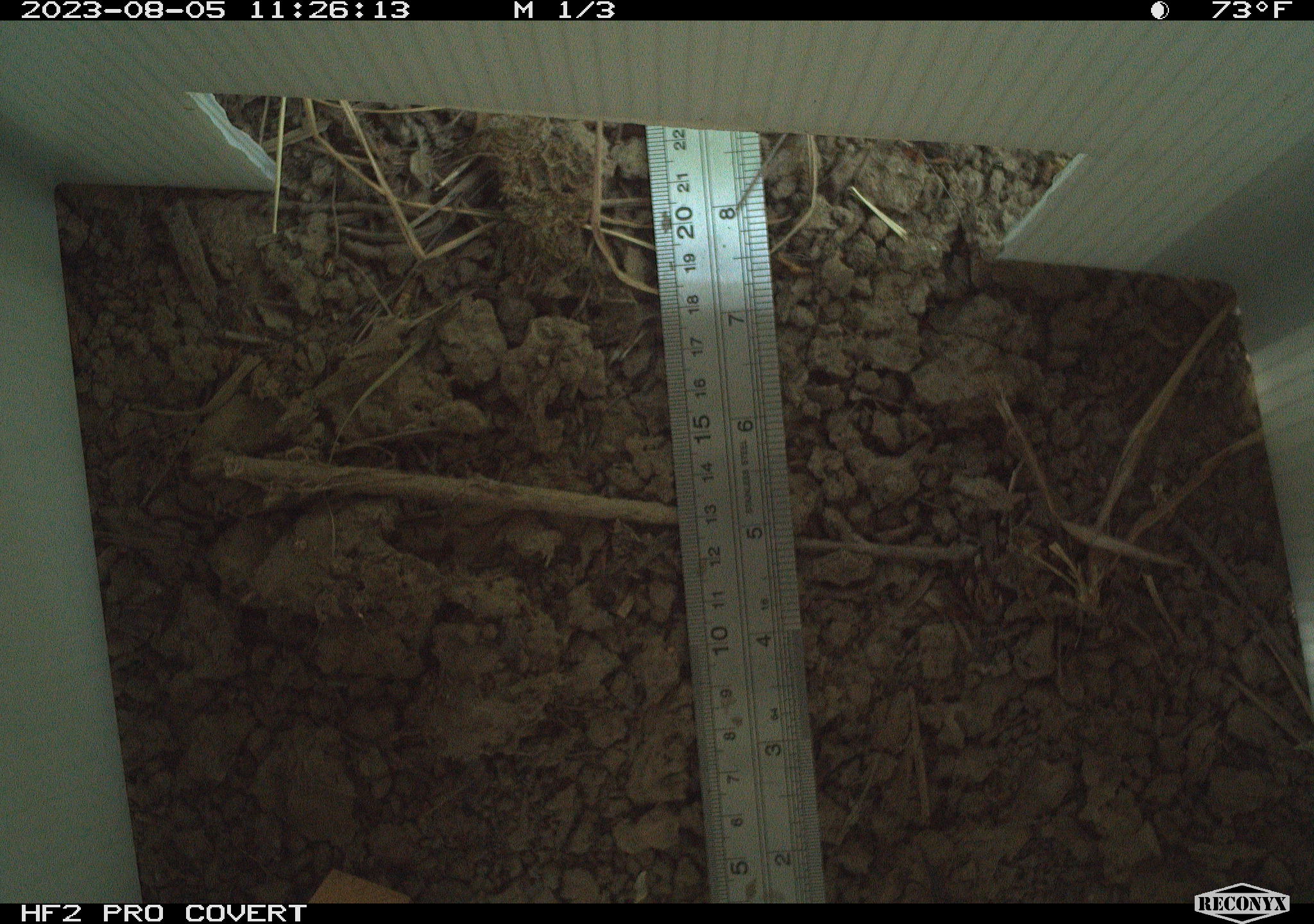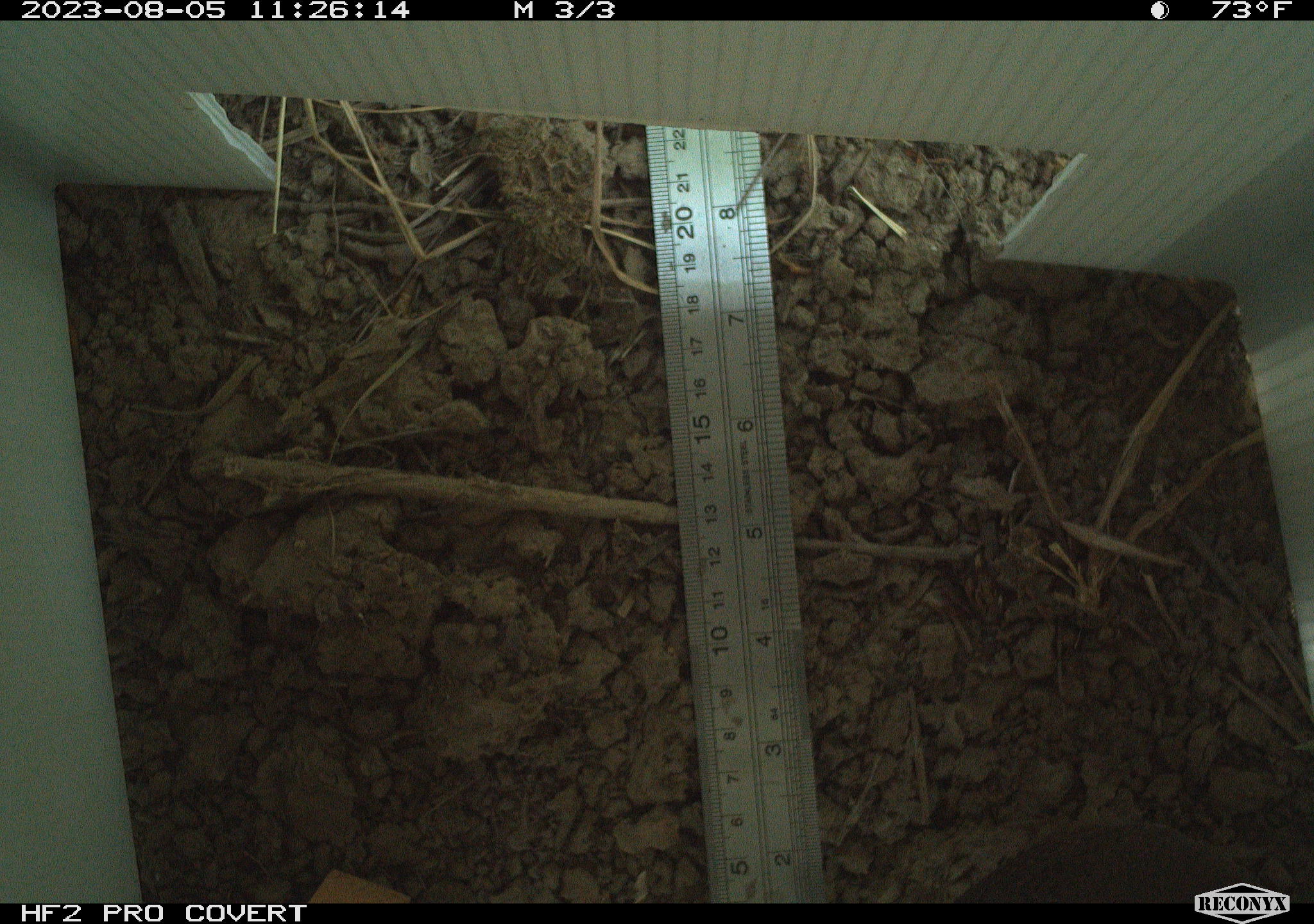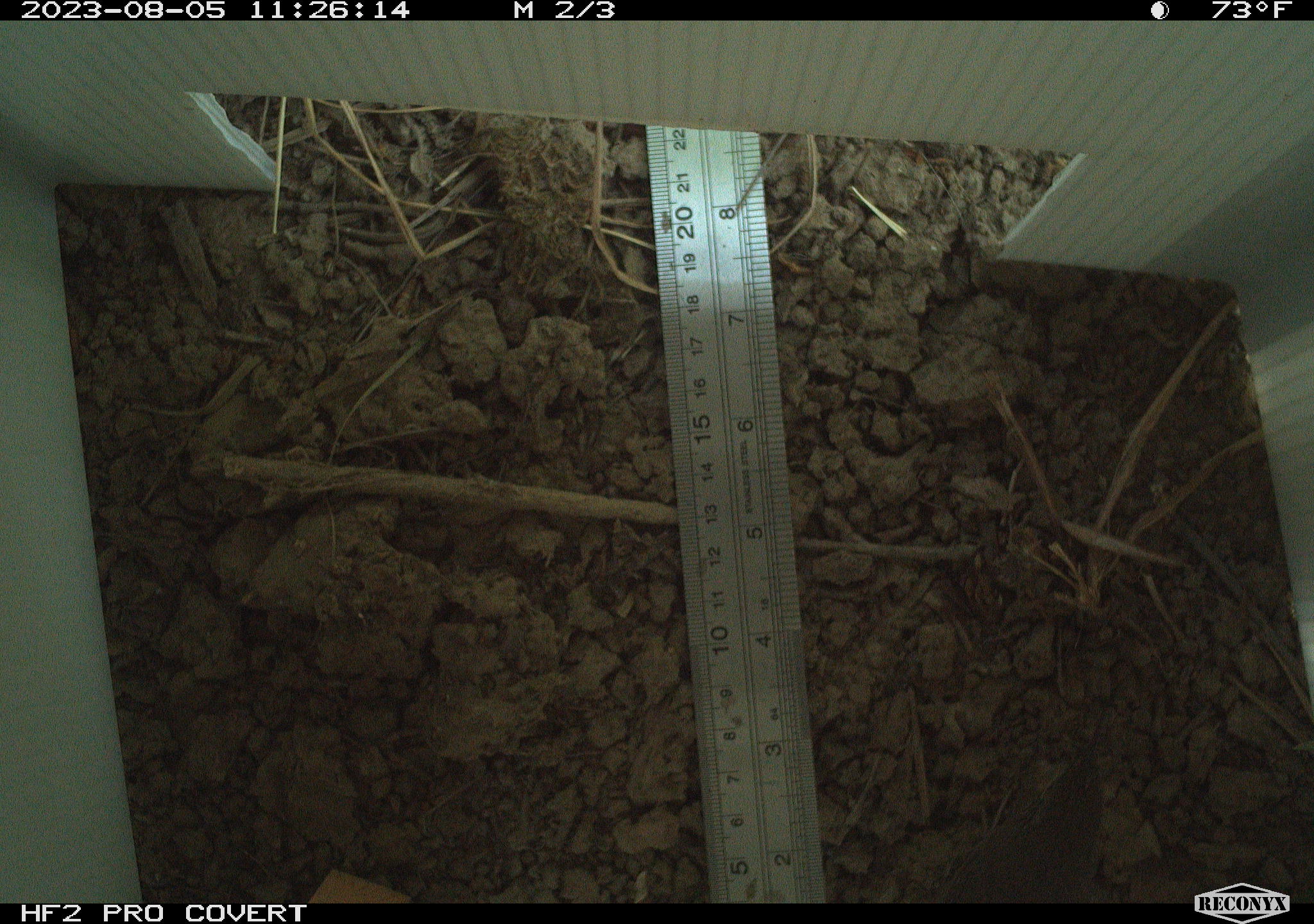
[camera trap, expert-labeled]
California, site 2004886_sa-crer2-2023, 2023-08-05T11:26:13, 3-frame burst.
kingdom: Animalia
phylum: Chordata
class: Aves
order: Passeriformes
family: Troglodytidae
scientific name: Troglodytidae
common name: wren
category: troglodytidae family